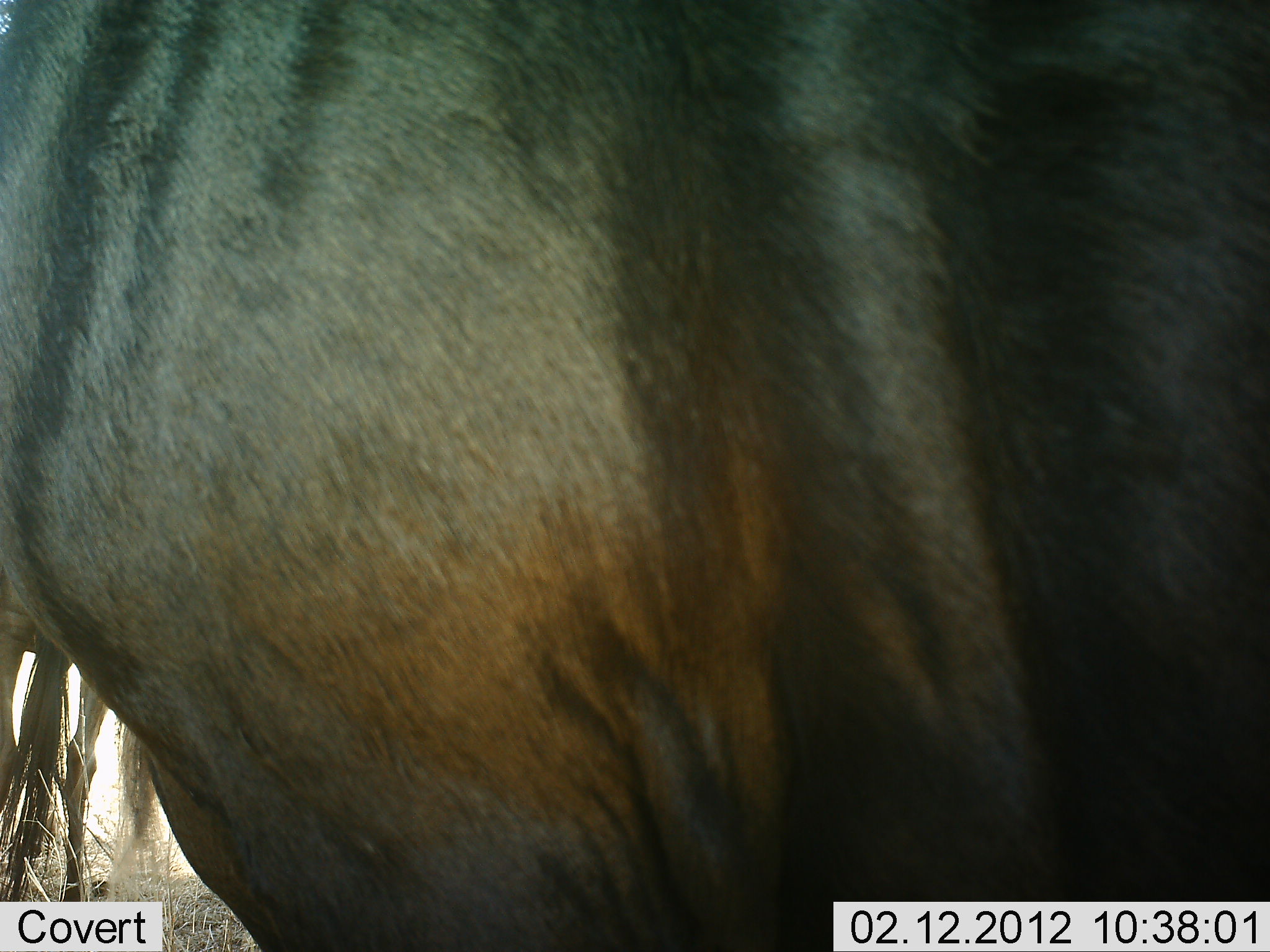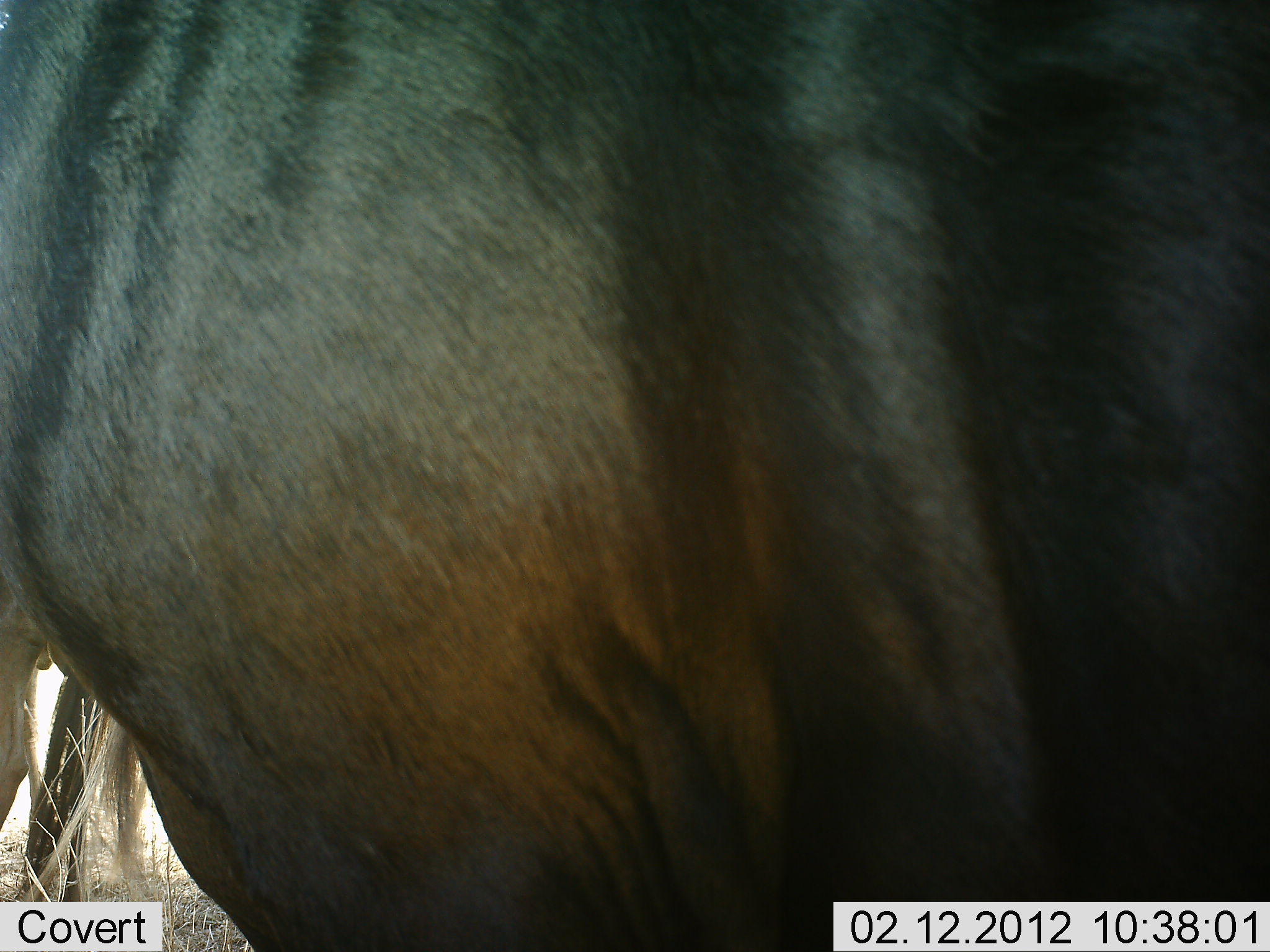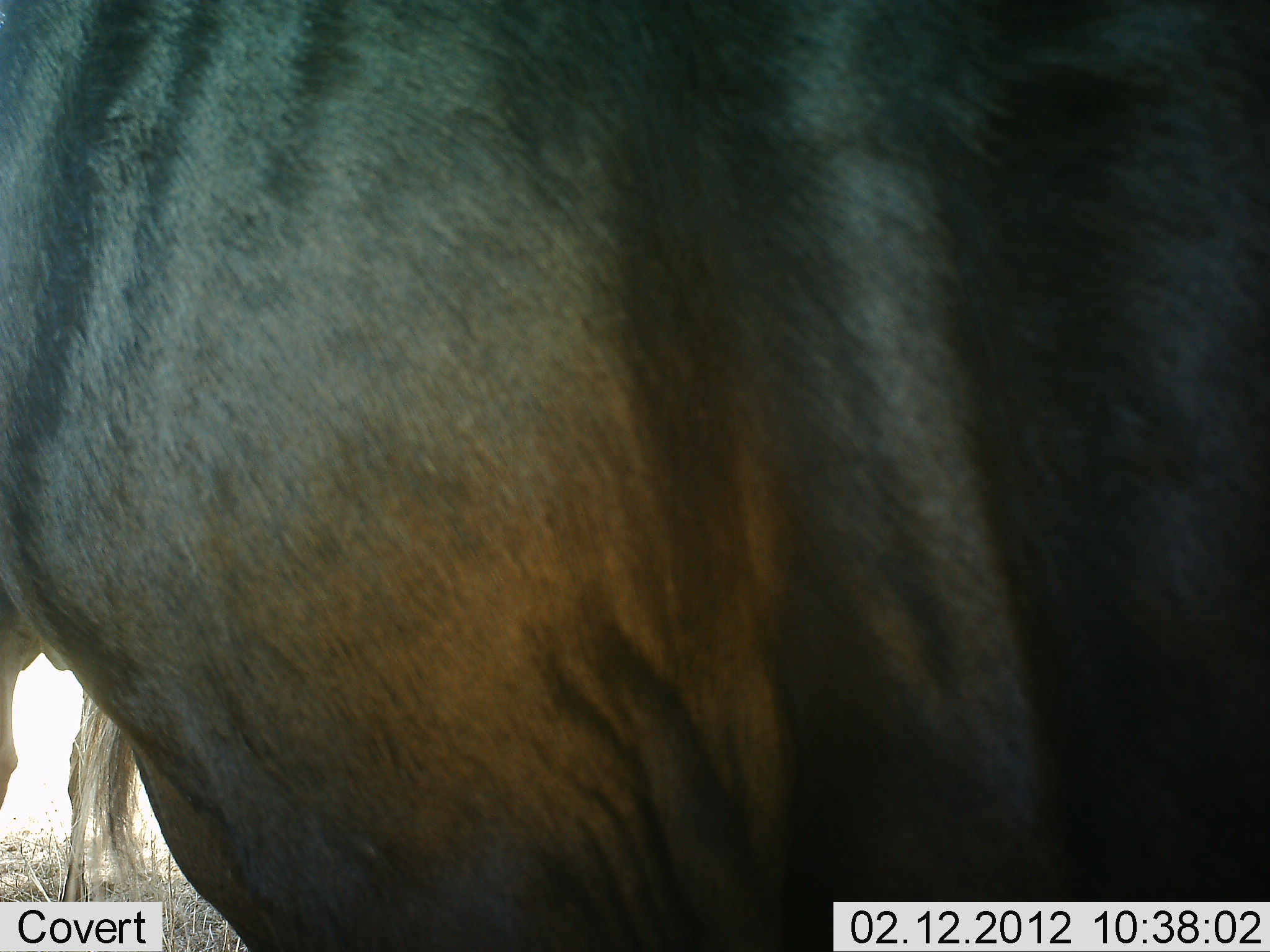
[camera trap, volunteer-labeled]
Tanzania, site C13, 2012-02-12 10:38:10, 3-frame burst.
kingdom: Animalia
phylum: Chordata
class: Mammalia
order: Artiodactyla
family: Bovidae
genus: Connochaetes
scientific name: Connochaetes taurinus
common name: blue wildebeest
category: wildebeest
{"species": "wildebeest (blue wildebeest) (Connochaetes taurinus)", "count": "2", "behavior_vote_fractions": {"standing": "96%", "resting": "0%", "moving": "8%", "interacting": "0%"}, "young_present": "4%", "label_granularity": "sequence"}